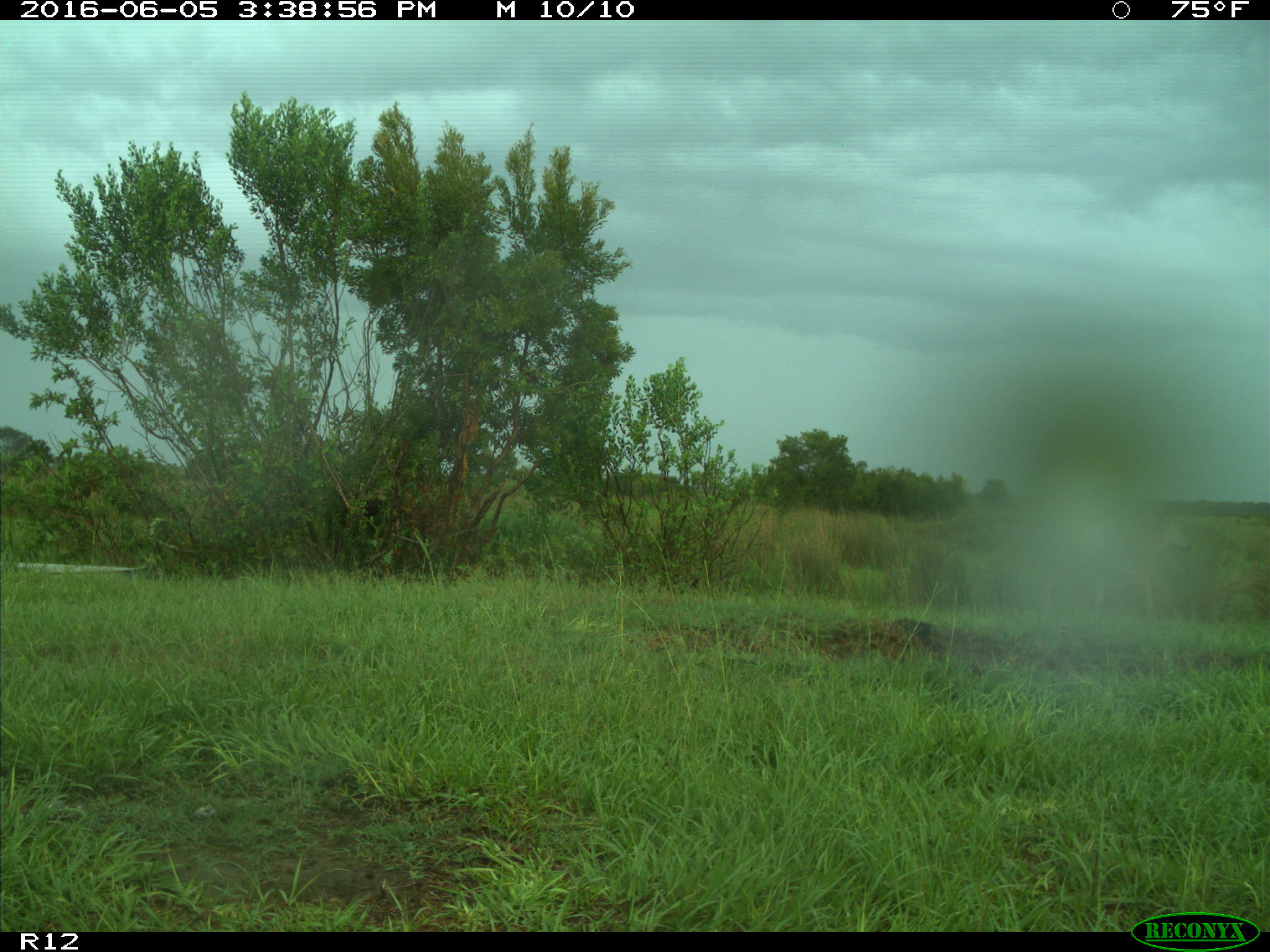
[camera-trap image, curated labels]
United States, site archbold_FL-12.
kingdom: Animalia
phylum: Chordata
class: Mammalia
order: Artiodactyla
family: Cervidae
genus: Odocoileus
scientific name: Odocoileus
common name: deer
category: unidentified deer